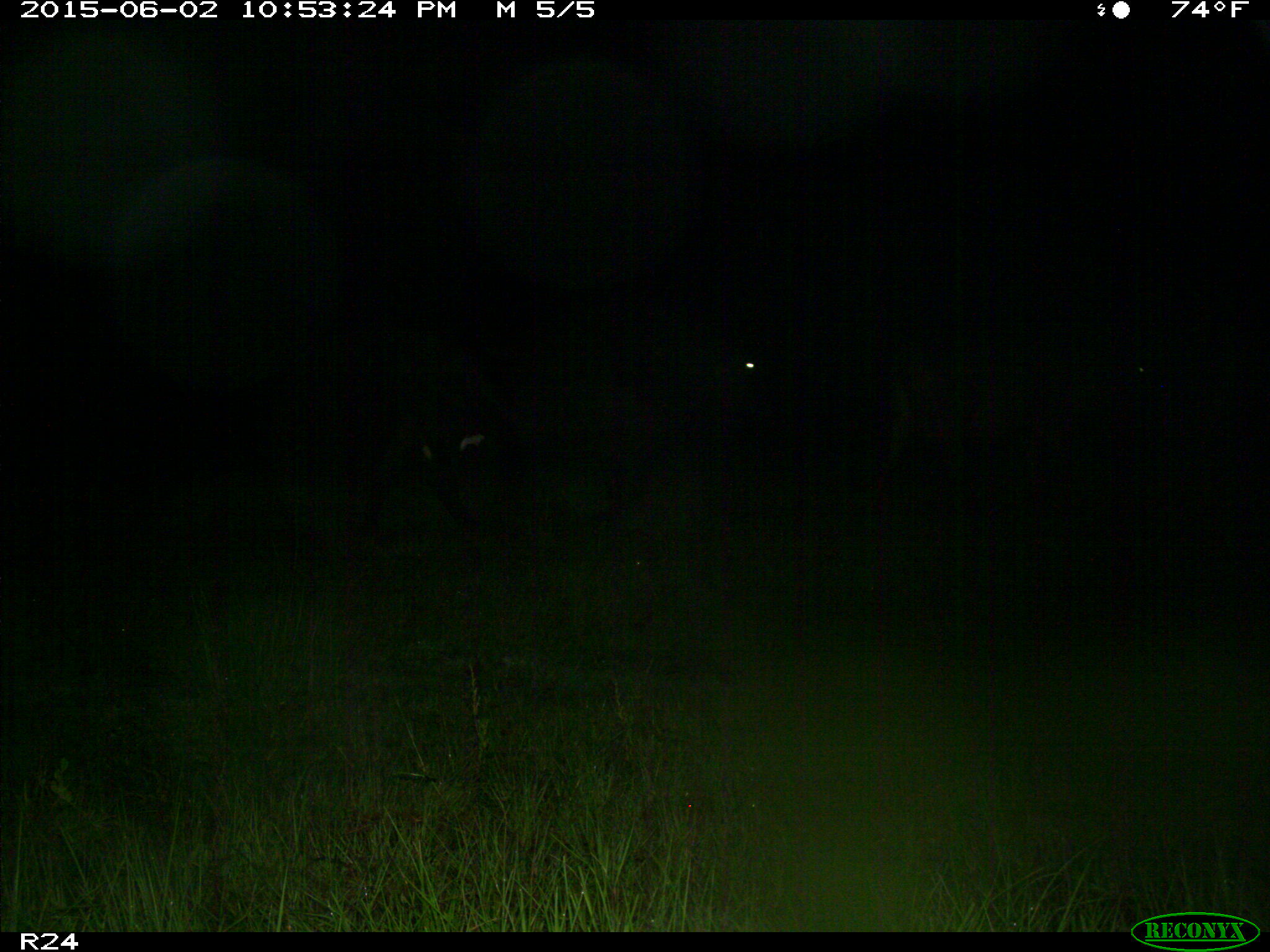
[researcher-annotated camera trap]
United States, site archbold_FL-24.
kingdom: Animalia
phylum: Chordata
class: Mammalia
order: Artiodactyla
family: Bovidae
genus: Bos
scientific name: Bos taurus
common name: domestic cow